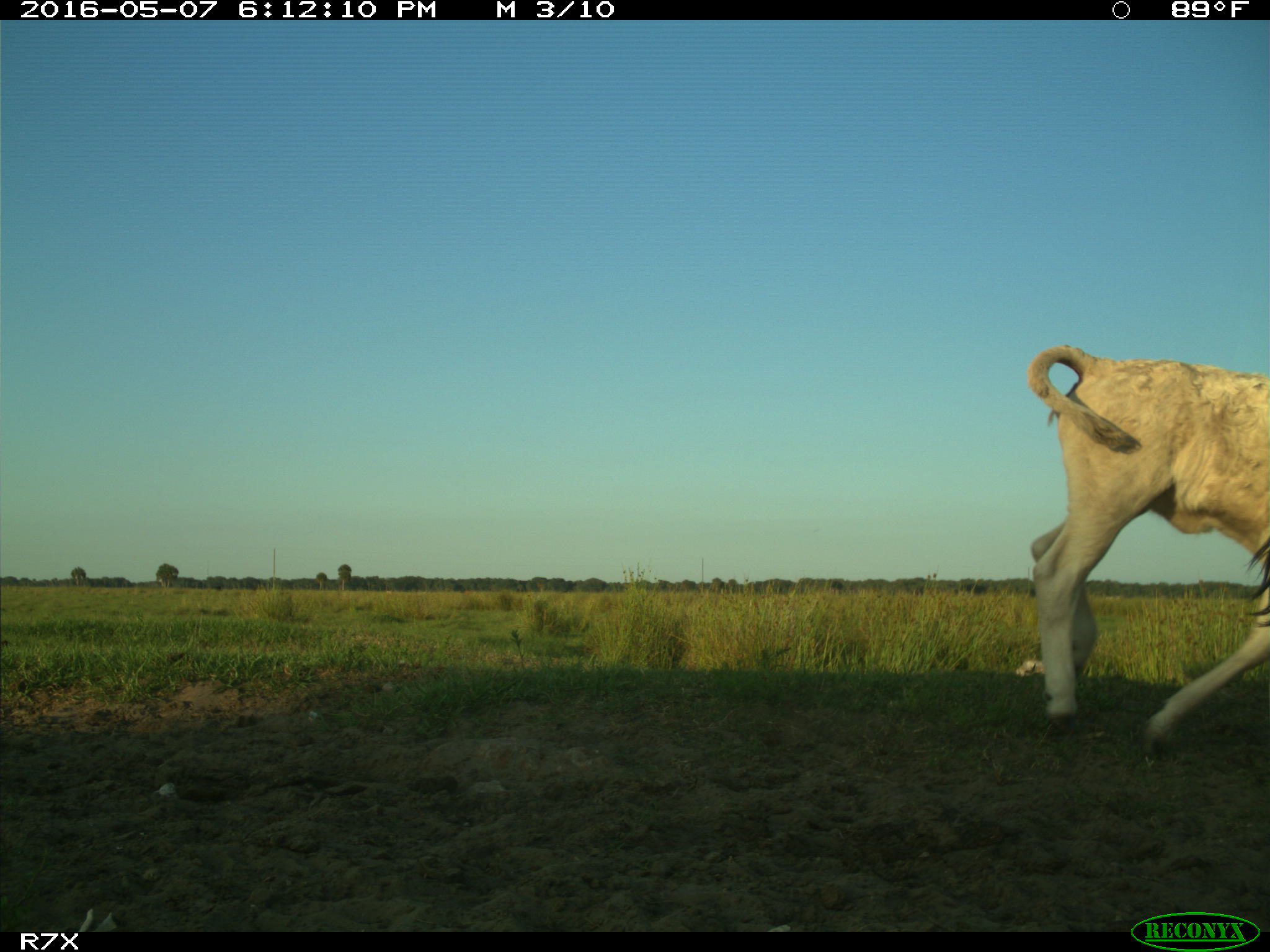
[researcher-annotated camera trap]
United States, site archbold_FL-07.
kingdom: Animalia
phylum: Chordata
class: Mammalia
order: Artiodactyla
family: Bovidae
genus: Bos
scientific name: Bos taurus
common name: domestic cow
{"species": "Bos taurus (domestic cow)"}